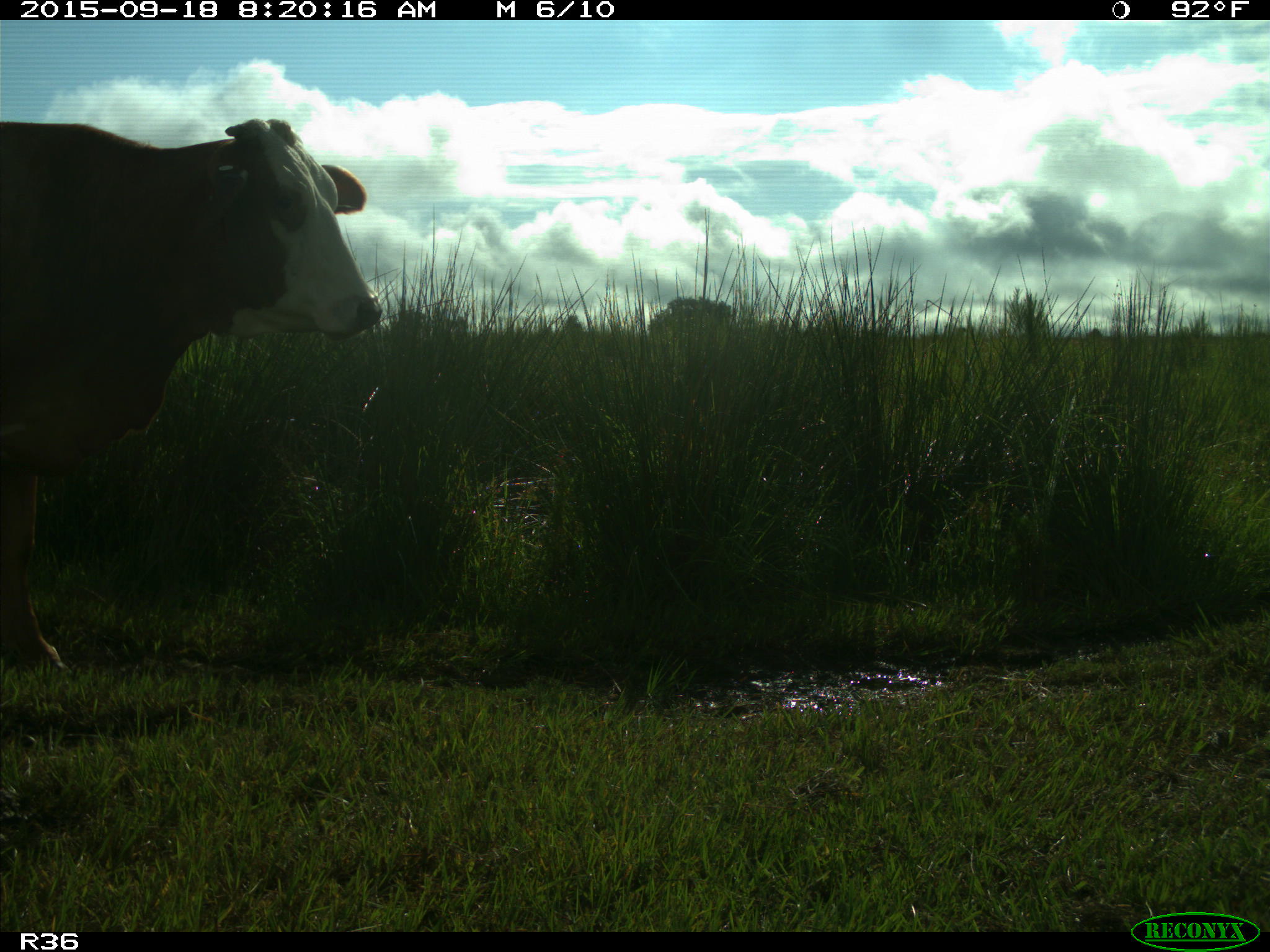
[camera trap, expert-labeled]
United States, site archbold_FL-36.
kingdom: Animalia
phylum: Chordata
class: Mammalia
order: Artiodactyla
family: Bovidae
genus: Bos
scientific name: Bos taurus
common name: domestic cow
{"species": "Bos taurus (domestic cow)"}